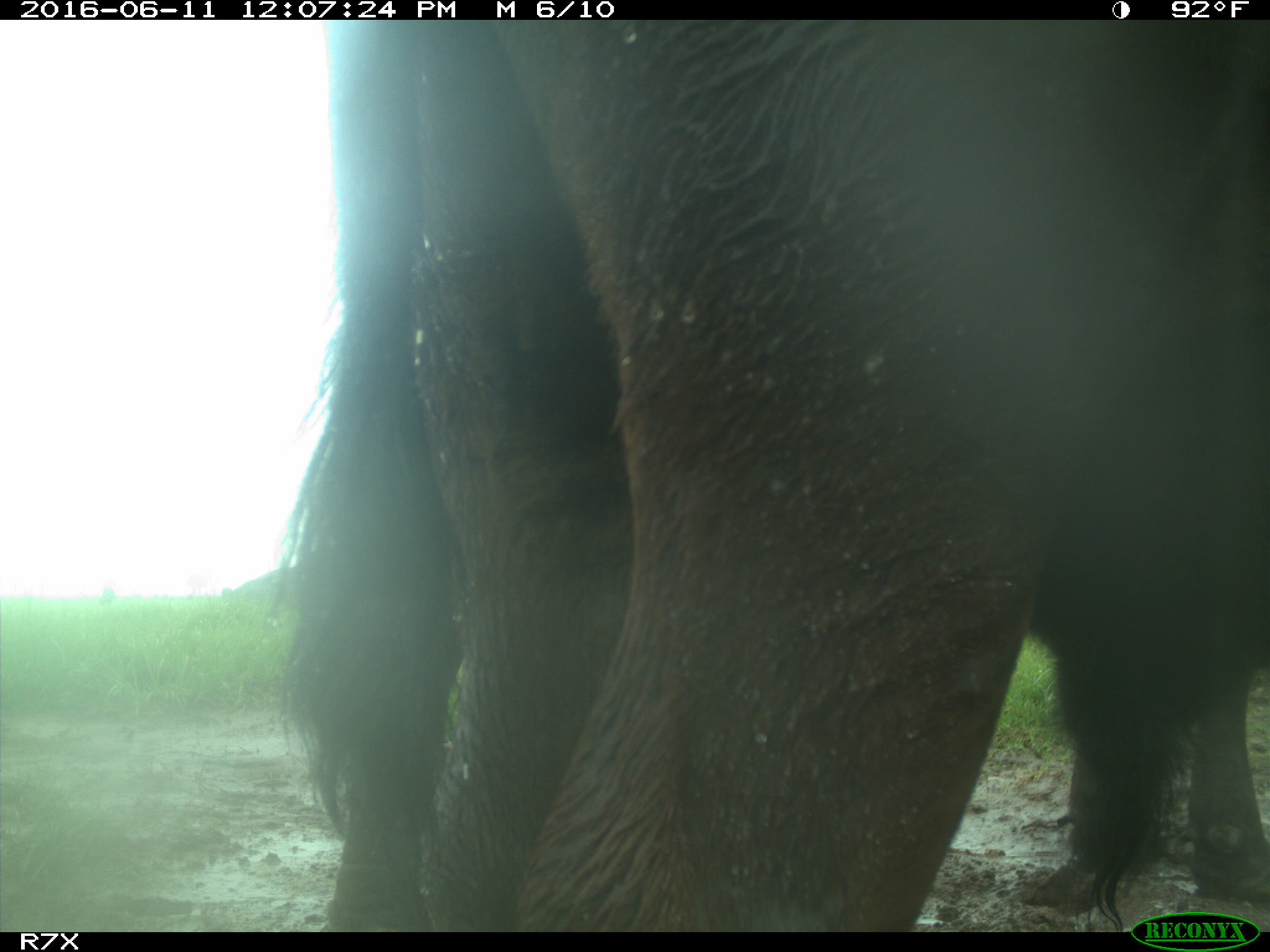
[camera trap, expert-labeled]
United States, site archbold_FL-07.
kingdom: Animalia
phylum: Chordata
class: Mammalia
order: Artiodactyla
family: Bovidae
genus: Bos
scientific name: Bos taurus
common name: domestic cow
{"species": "Bos taurus (domestic cow)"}